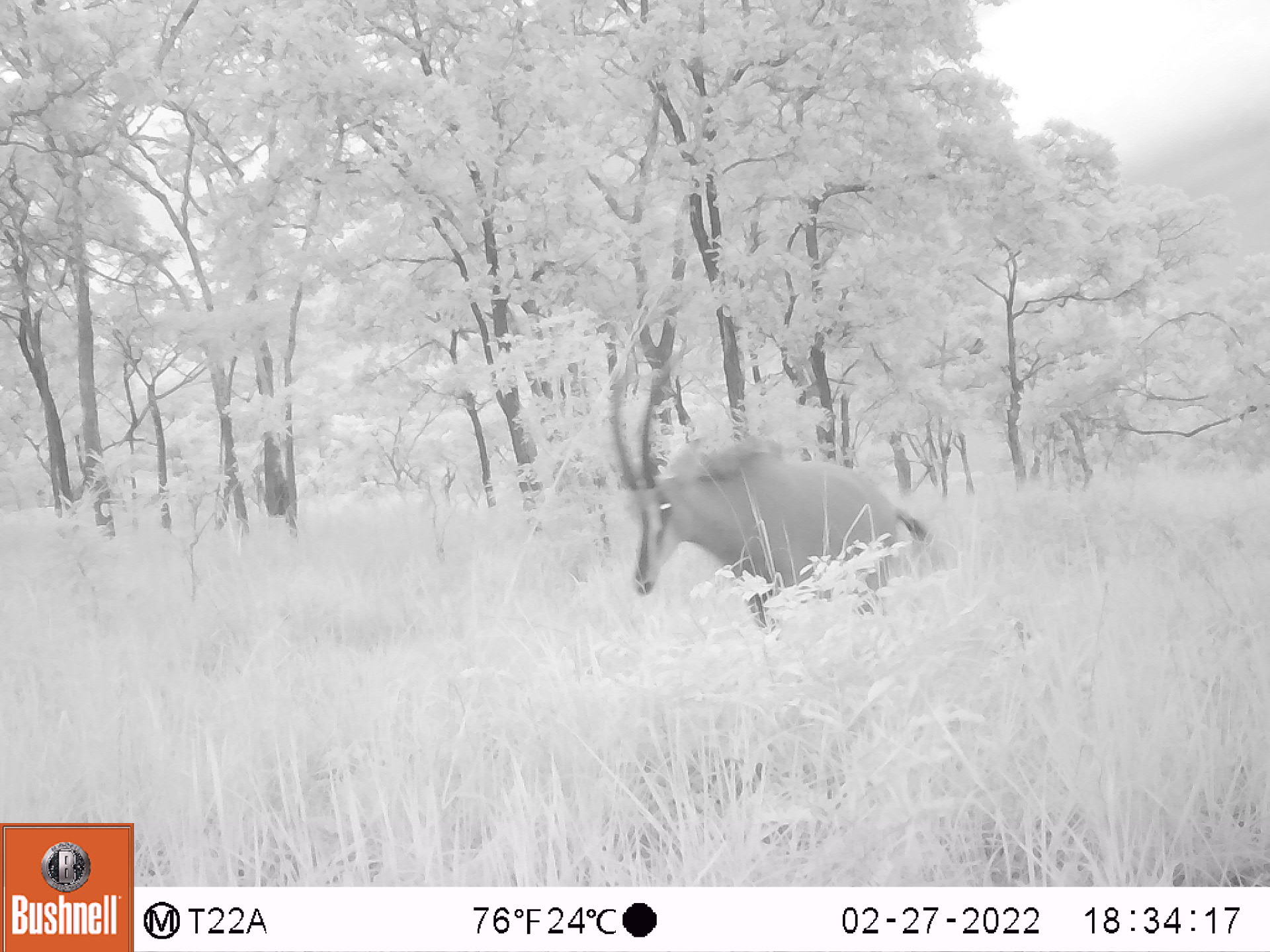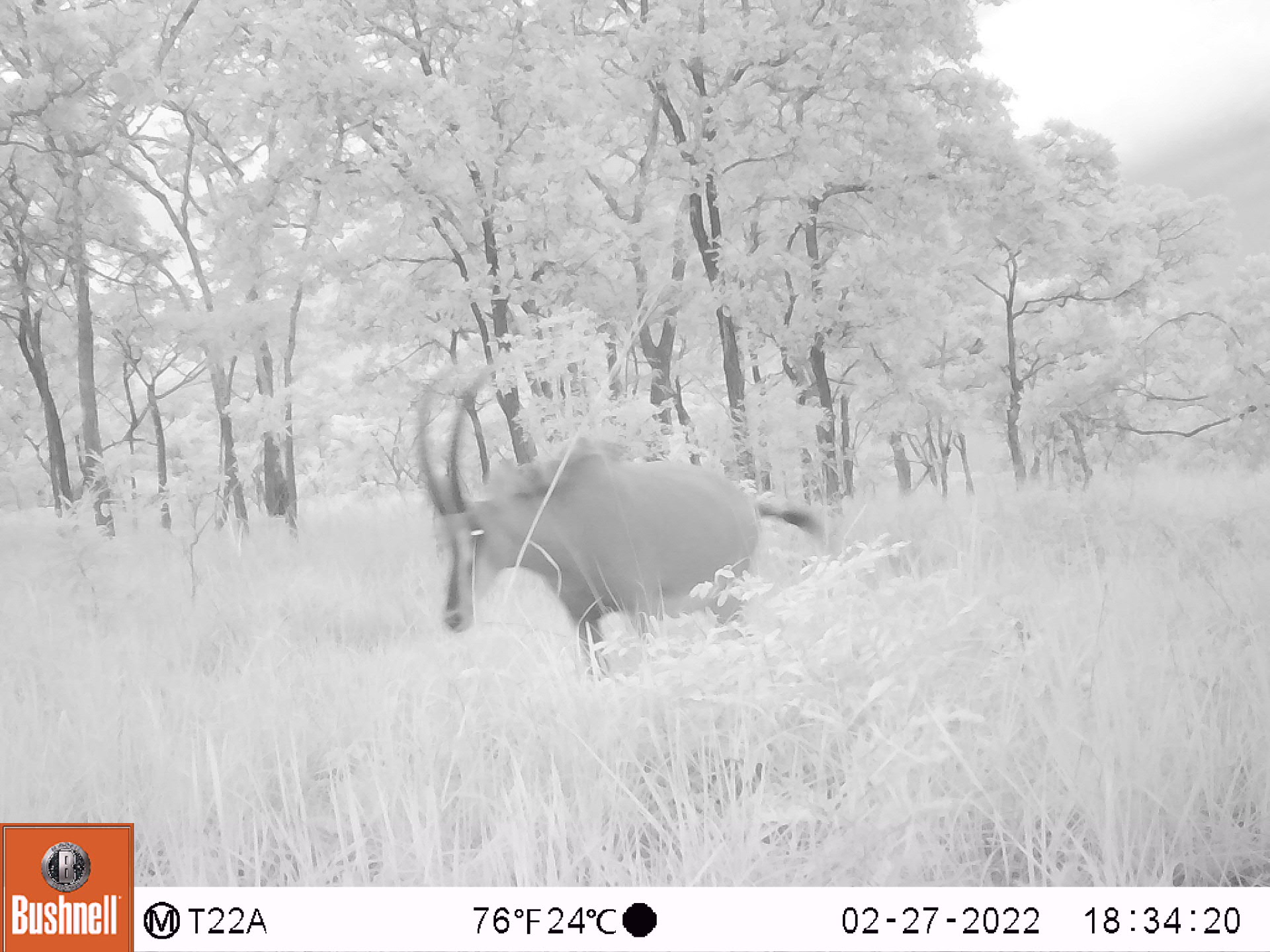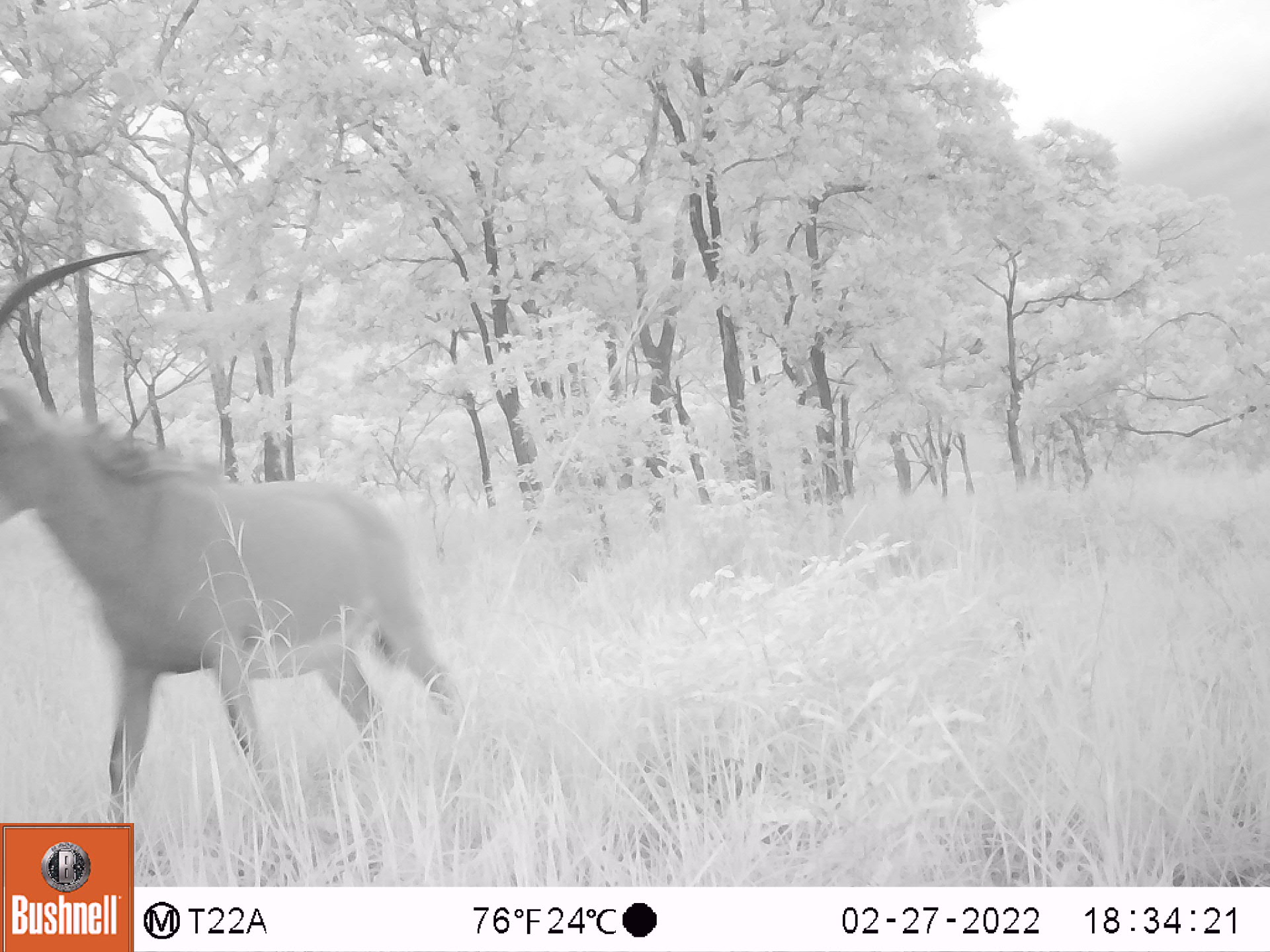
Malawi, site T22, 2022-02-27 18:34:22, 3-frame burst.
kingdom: Animalia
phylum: Chordata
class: Mammalia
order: Artiodactyla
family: Bovidae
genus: Hippotragus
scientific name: Hippotragus niger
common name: sable antelope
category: sable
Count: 1.